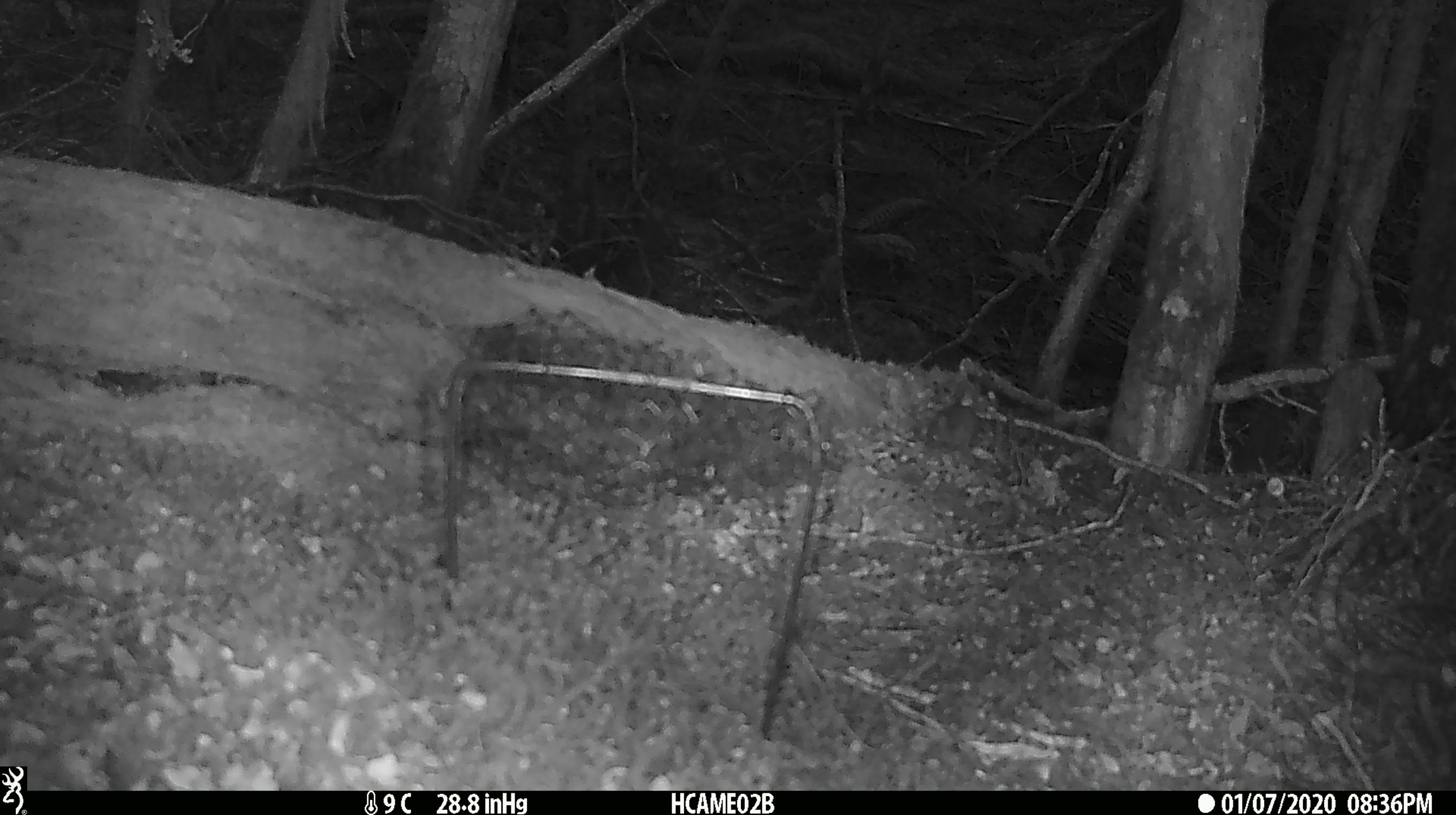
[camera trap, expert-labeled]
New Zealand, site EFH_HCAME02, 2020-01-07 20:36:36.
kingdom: Animalia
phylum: Chordata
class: Mammalia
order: Rodentia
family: Muridae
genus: Mus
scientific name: Mus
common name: mouse